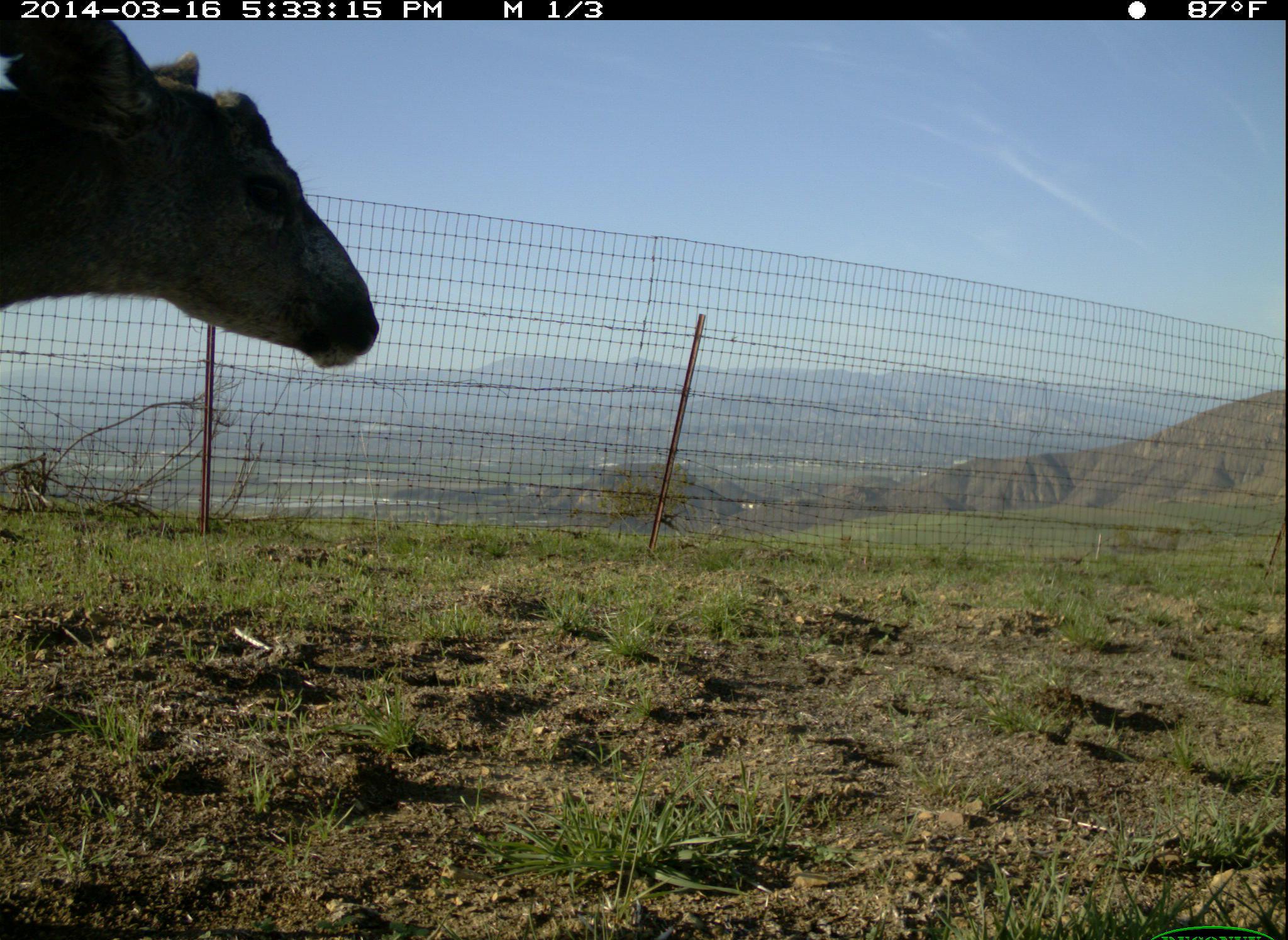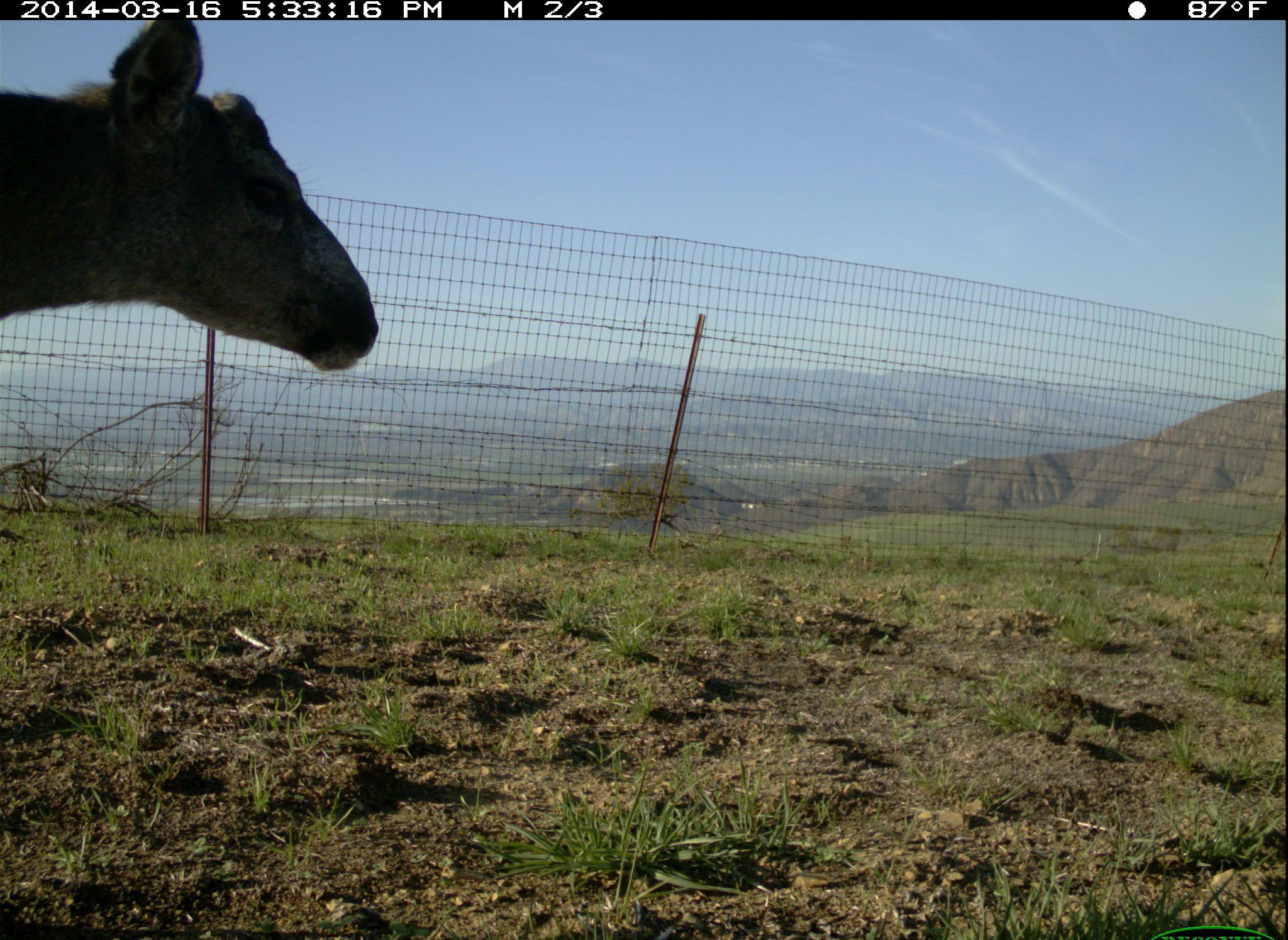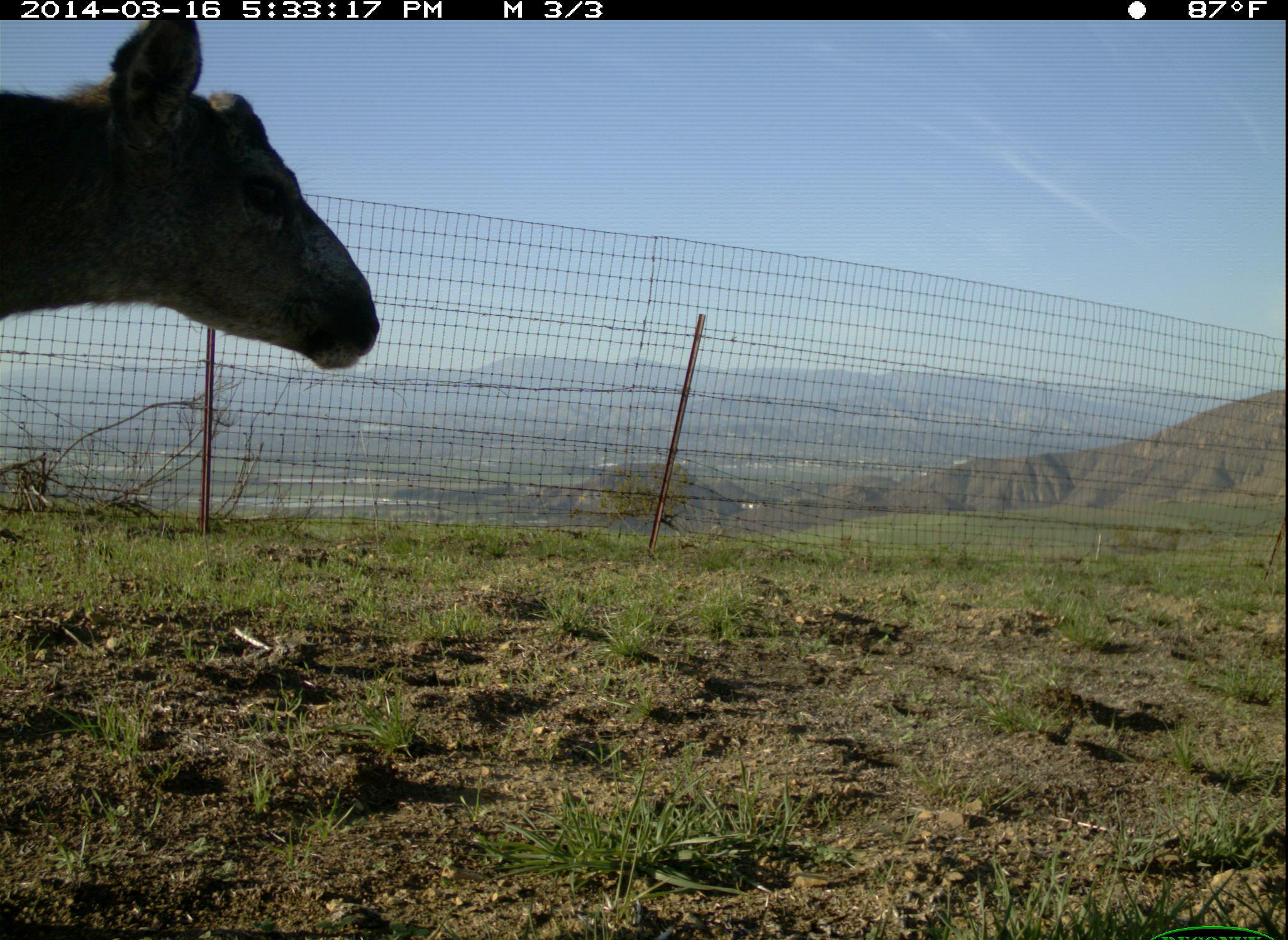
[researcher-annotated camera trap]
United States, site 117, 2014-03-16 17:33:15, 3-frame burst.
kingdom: Animalia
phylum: Chordata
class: Mammalia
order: Artiodactyla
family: Cervidae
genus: Odocoileus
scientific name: Odocoileus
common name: deer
Deer (Odocoileus).